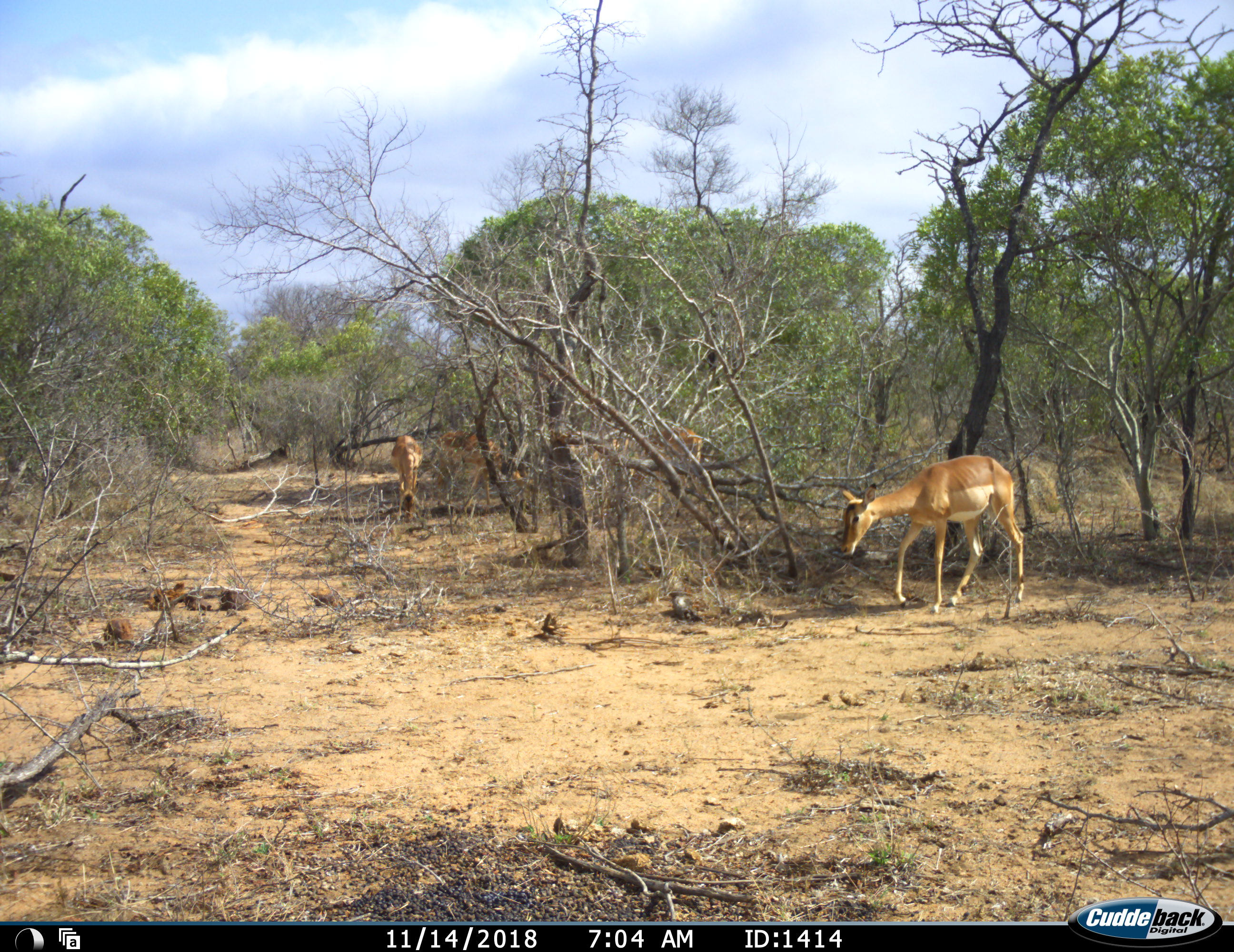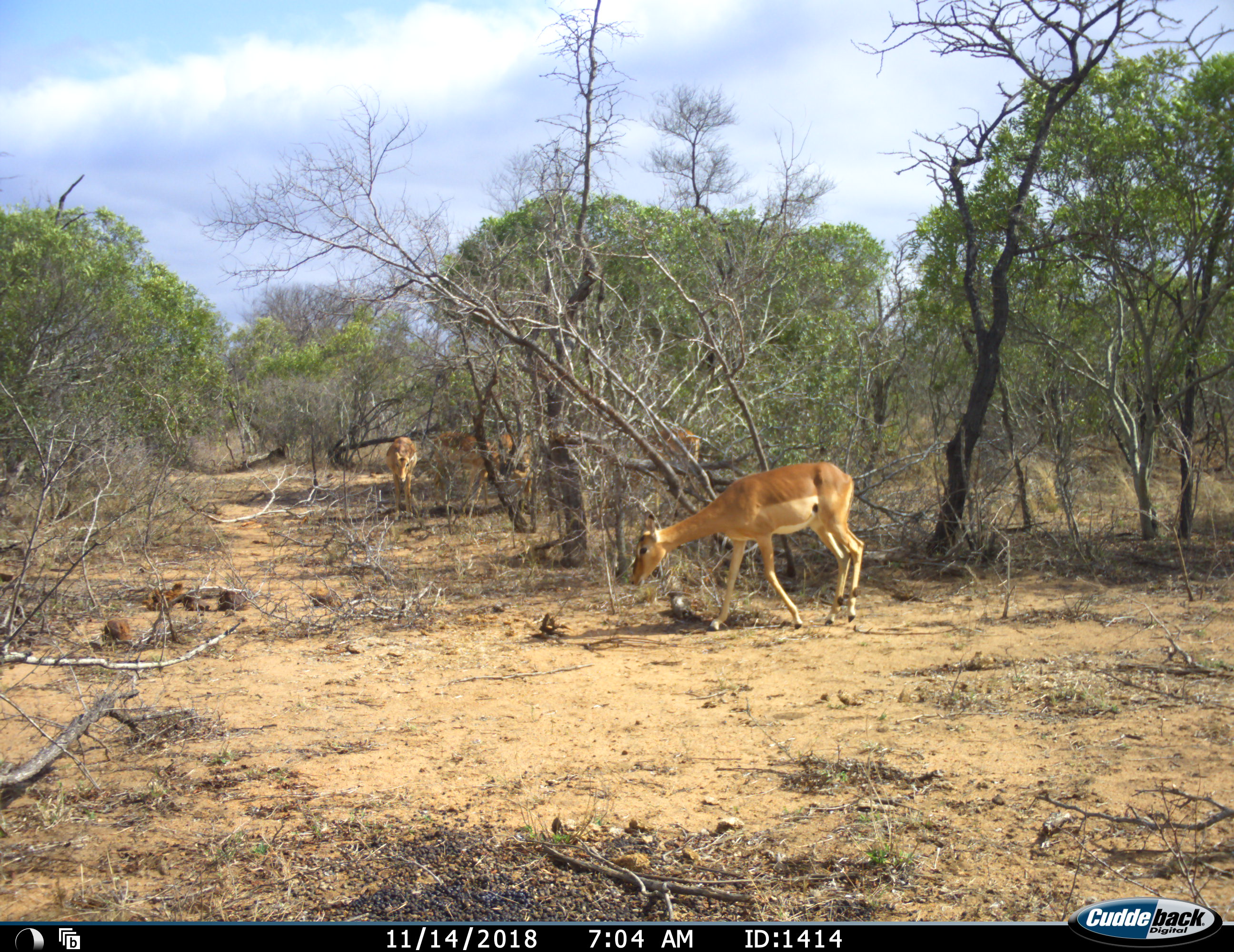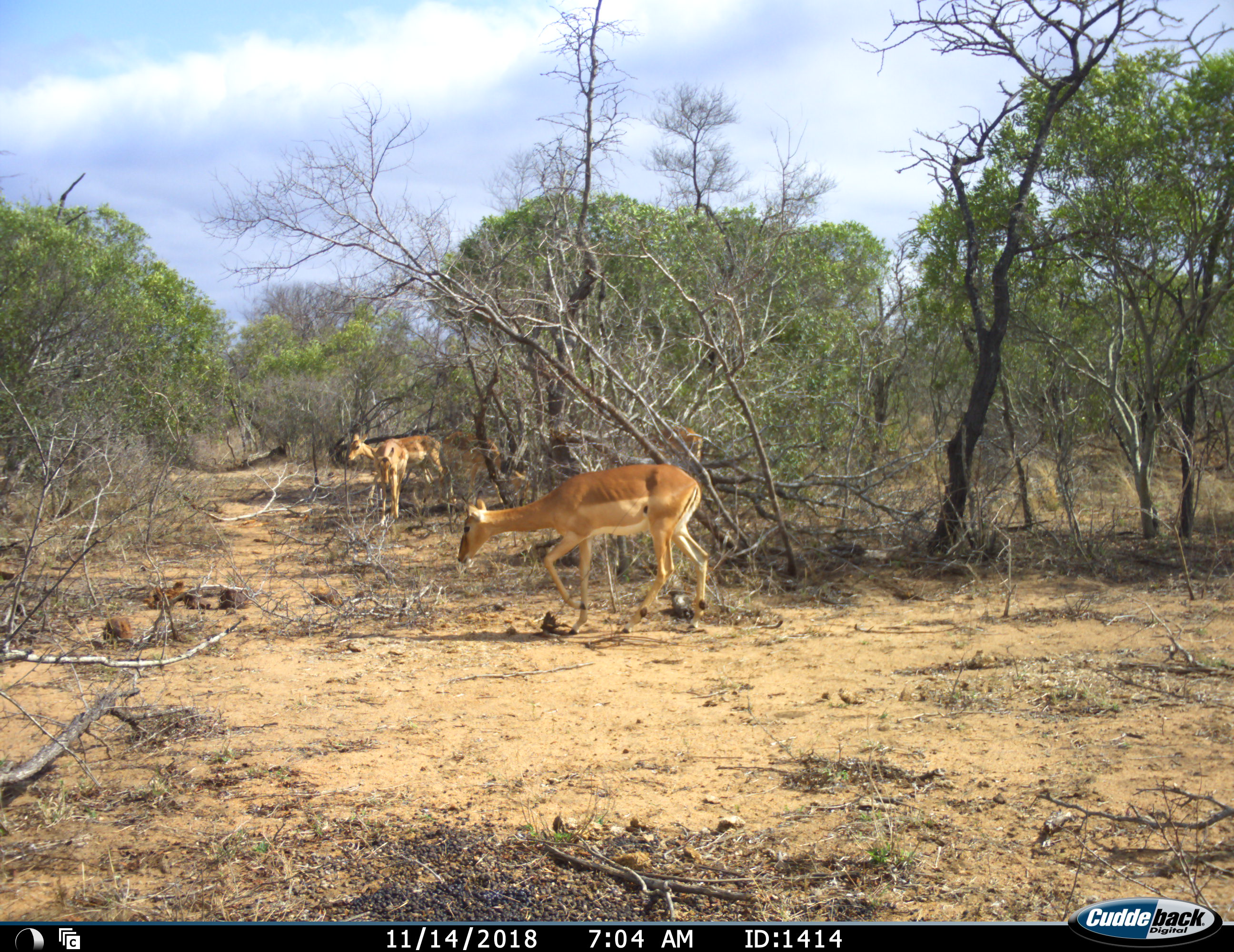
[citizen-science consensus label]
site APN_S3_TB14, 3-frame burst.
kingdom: Animalia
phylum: Chordata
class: Mammalia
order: Artiodactyla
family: Bovidae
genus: Aepyceros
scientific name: Aepyceros melampus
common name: impala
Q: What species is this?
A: Impala (Aepyceros melampus).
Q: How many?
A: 4.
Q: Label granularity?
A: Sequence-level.